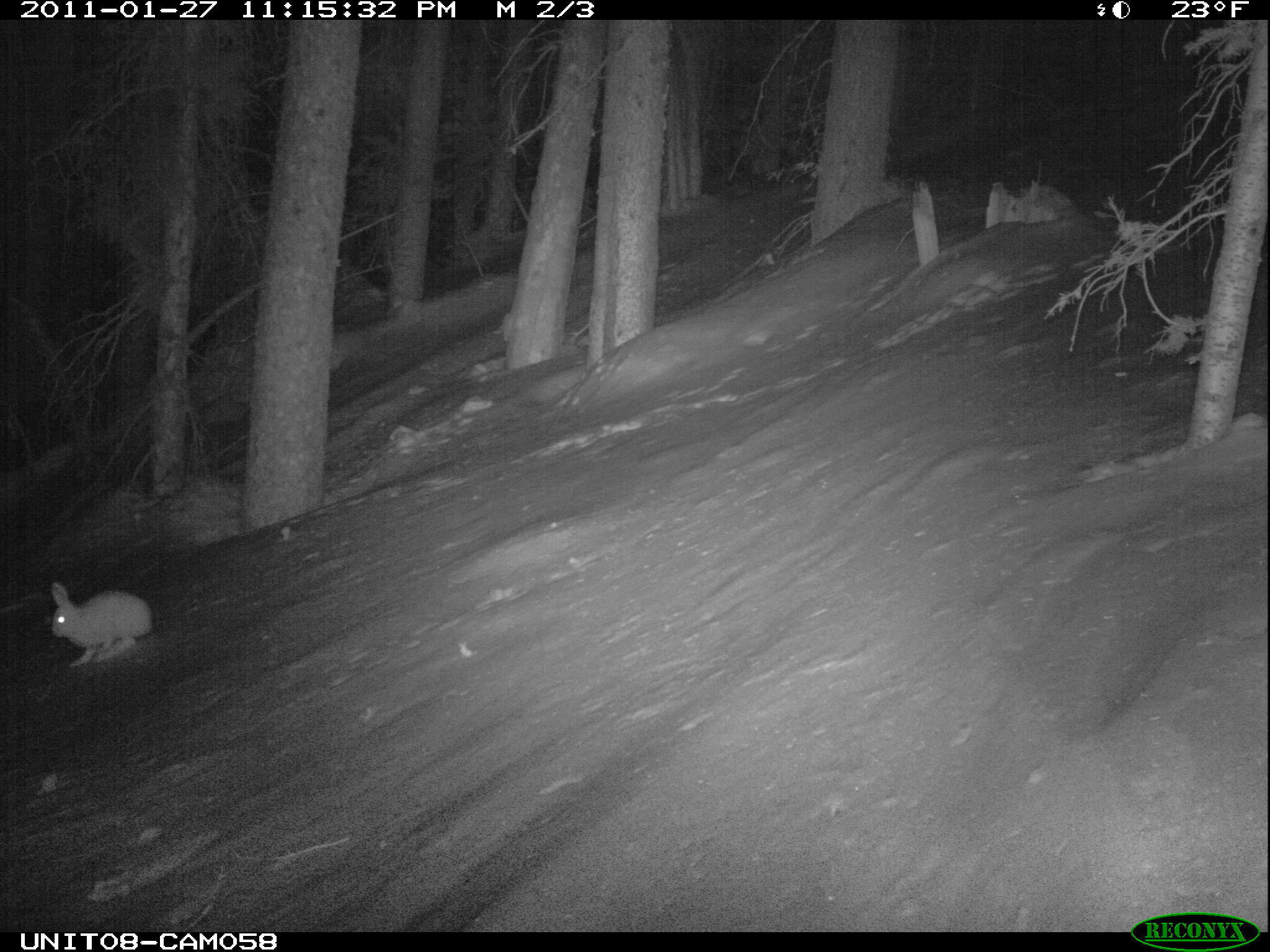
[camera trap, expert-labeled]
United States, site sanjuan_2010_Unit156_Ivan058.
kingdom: Animalia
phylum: Chordata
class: Mammalia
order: Lagomorpha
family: Leporidae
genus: Lepus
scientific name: Lepus americanus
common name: snowshoe hare